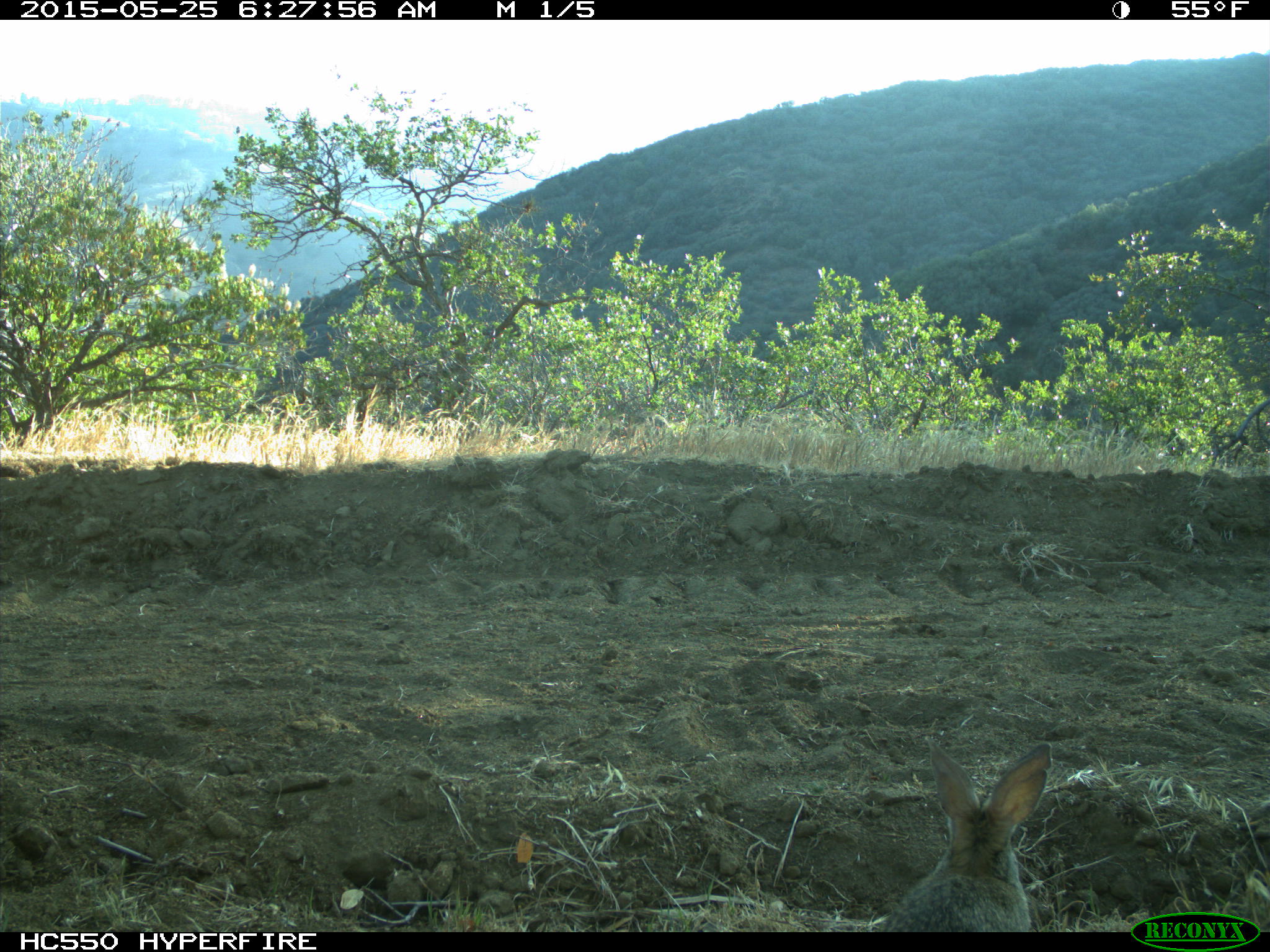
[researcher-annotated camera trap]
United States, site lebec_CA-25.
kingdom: Animalia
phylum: Chordata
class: Mammalia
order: Lagomorpha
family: Leporidae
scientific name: Leporidae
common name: rabbits and hares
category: unidentified rabbit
Unidentified rabbit (rabbits and hares) (Leporidae).